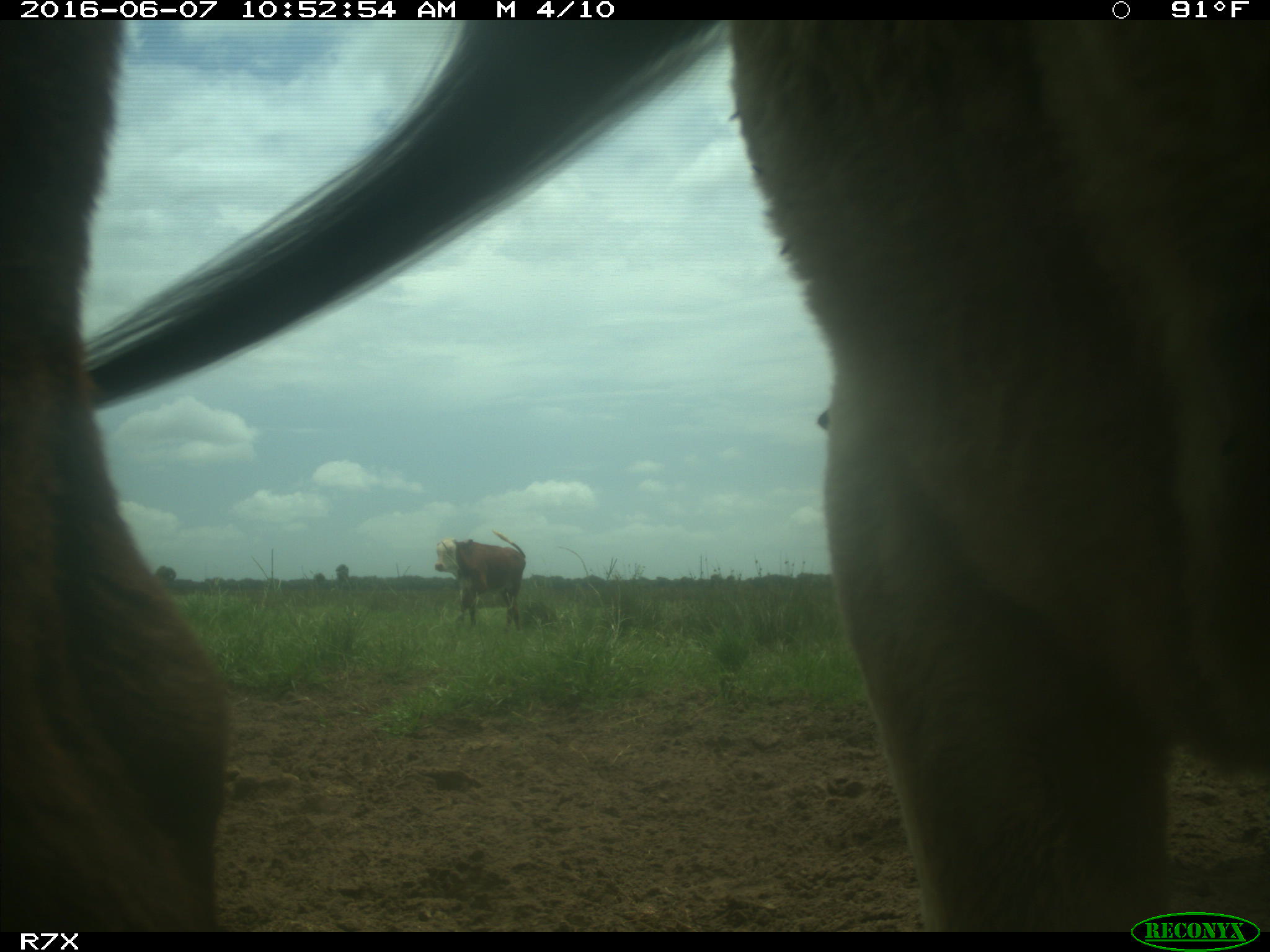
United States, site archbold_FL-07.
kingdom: Animalia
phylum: Chordata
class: Mammalia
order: Artiodactyla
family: Bovidae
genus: Bos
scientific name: Bos taurus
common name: domestic cow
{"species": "Bos taurus (domestic cow)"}